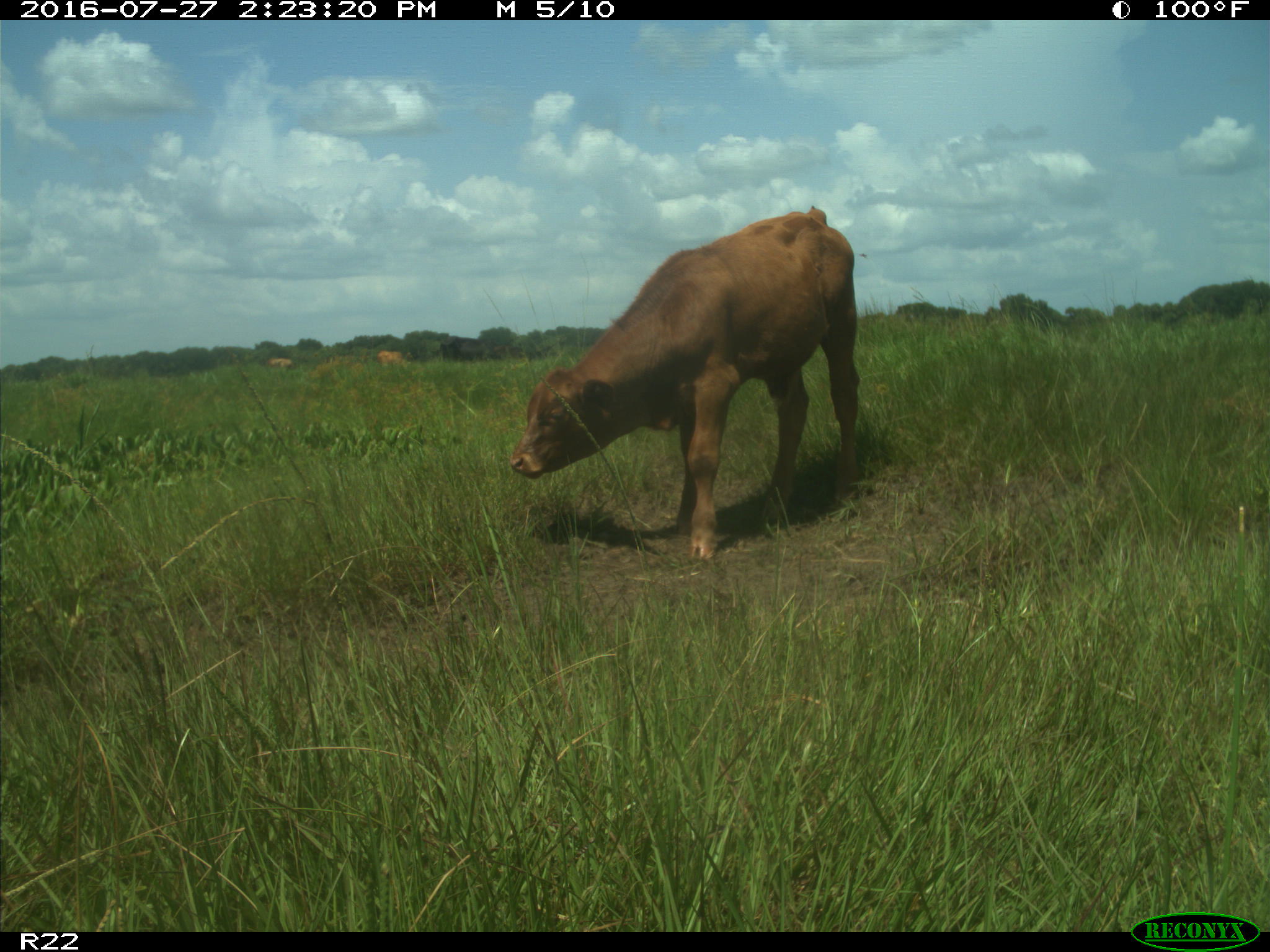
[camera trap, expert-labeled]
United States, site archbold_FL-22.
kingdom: Animalia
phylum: Chordata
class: Mammalia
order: Artiodactyla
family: Bovidae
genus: Bos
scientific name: Bos taurus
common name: domestic cow